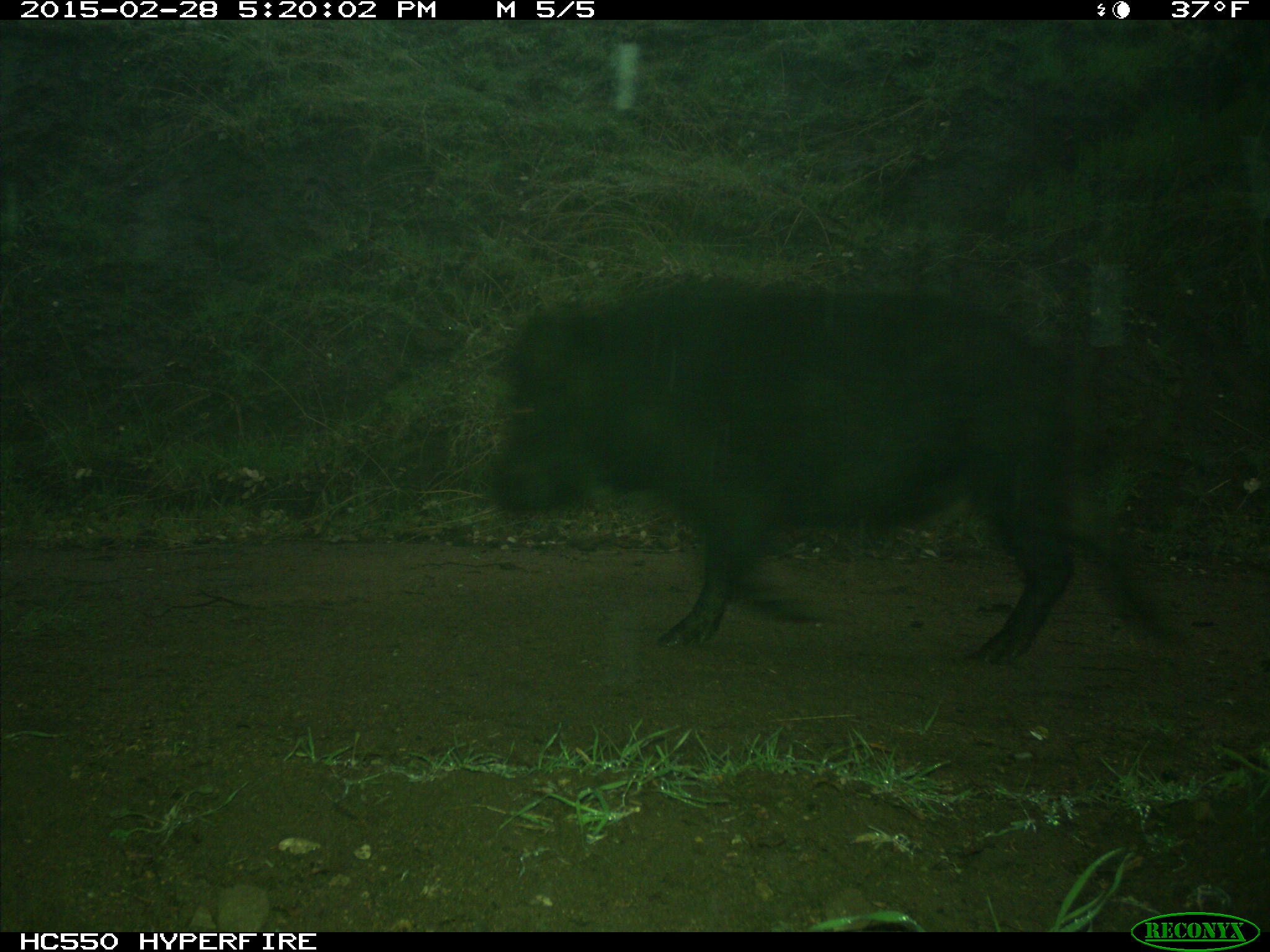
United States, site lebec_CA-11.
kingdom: Animalia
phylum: Chordata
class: Mammalia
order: Artiodactyla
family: Suidae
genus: Sus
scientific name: Sus scrofa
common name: wild boar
Sus scrofa (wild boar).